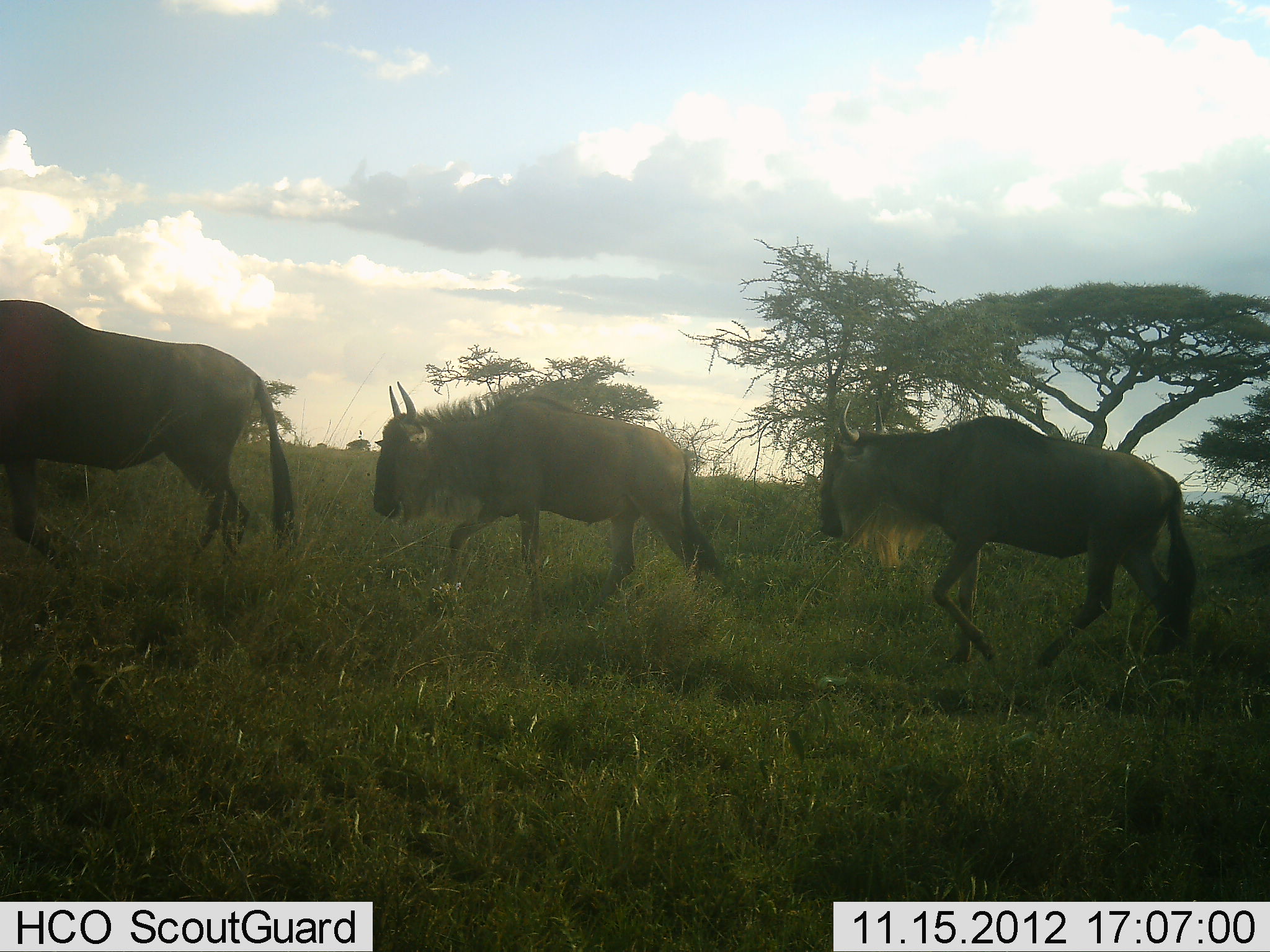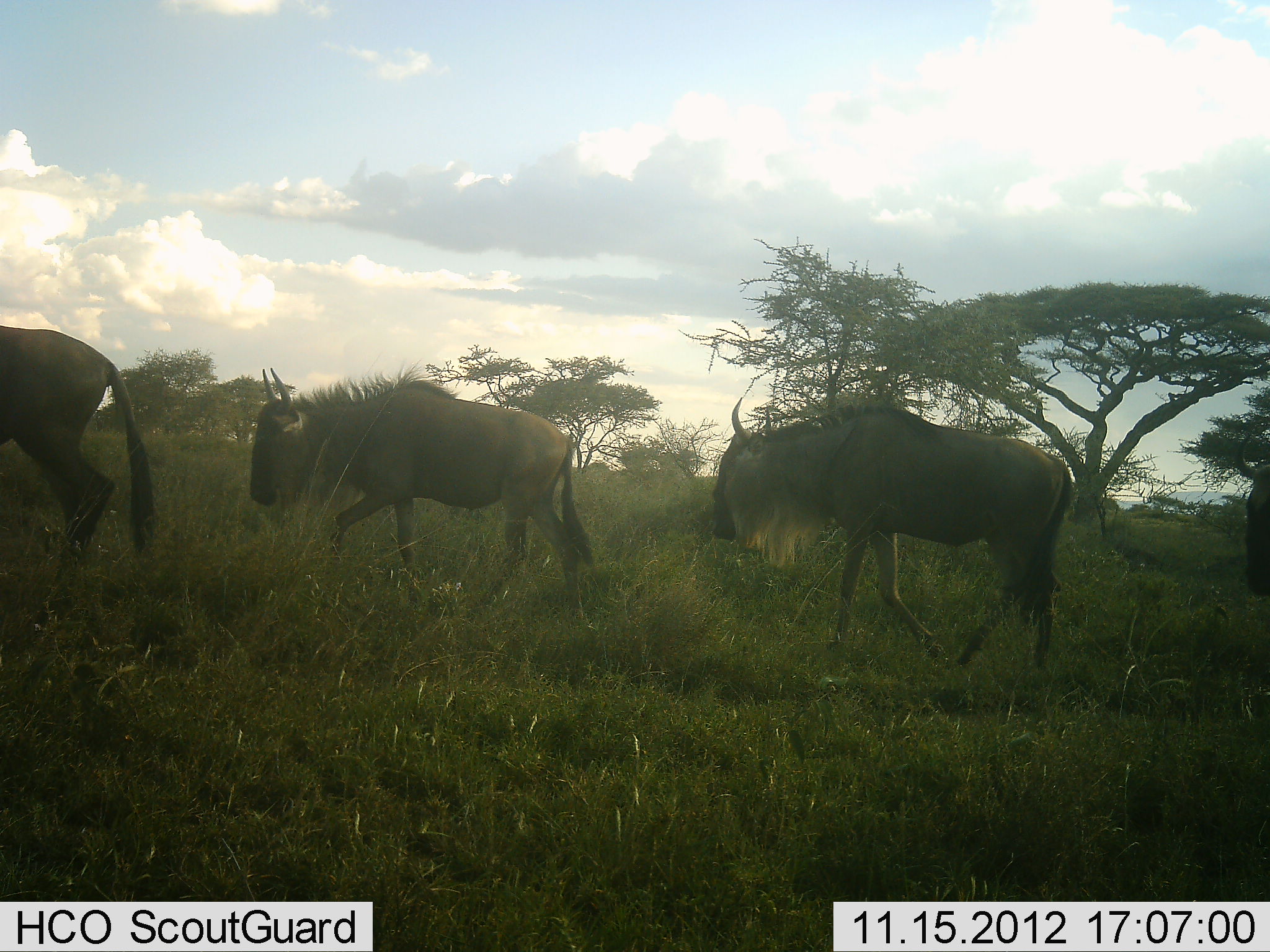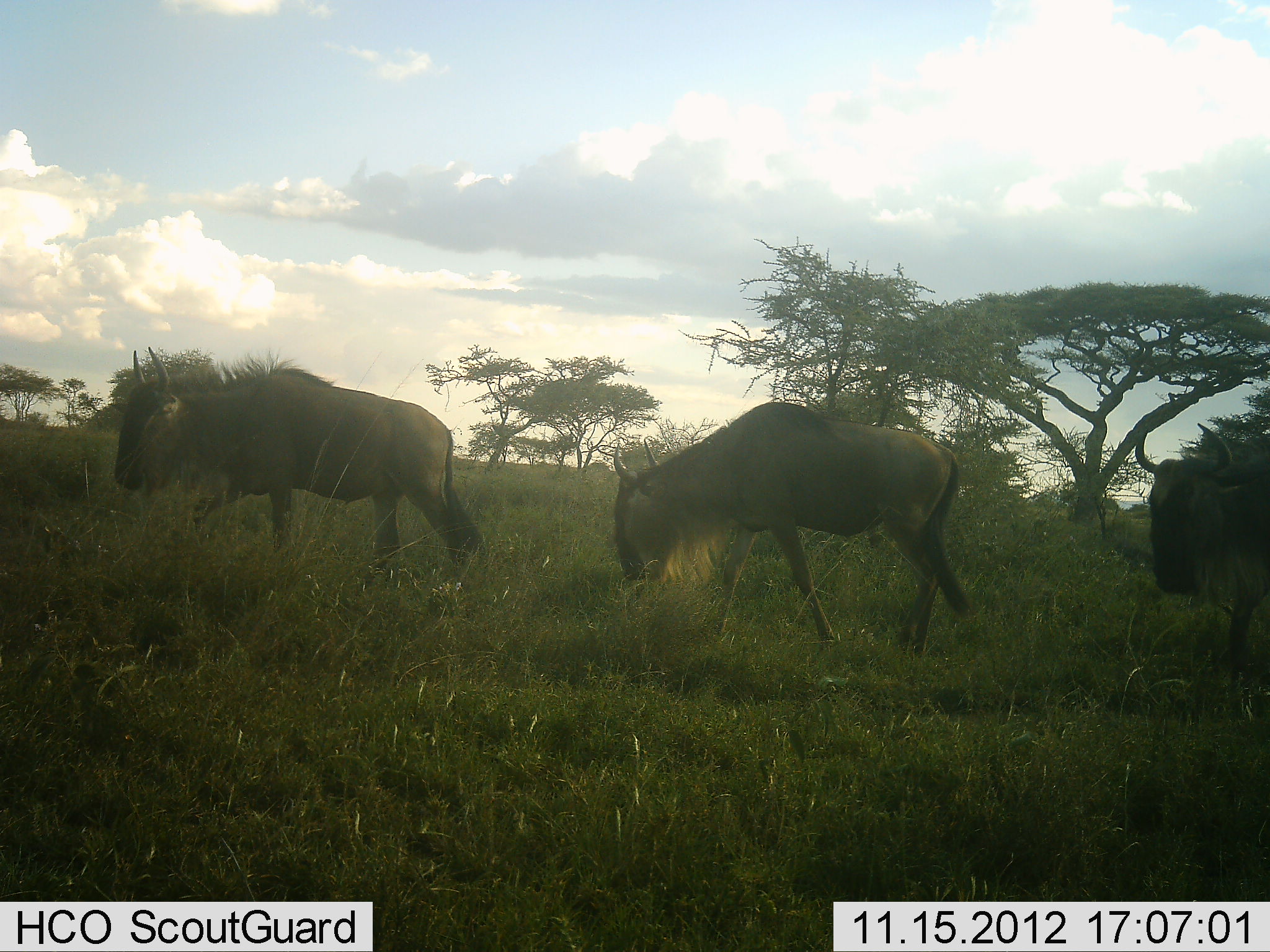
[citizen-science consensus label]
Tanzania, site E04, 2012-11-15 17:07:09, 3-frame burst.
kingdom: Animalia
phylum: Chordata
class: Mammalia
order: Artiodactyla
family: Bovidae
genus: Connochaetes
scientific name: Connochaetes taurinus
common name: blue wildebeest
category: wildebeest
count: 4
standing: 0%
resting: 0%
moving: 100%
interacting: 0%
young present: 0%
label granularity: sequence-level